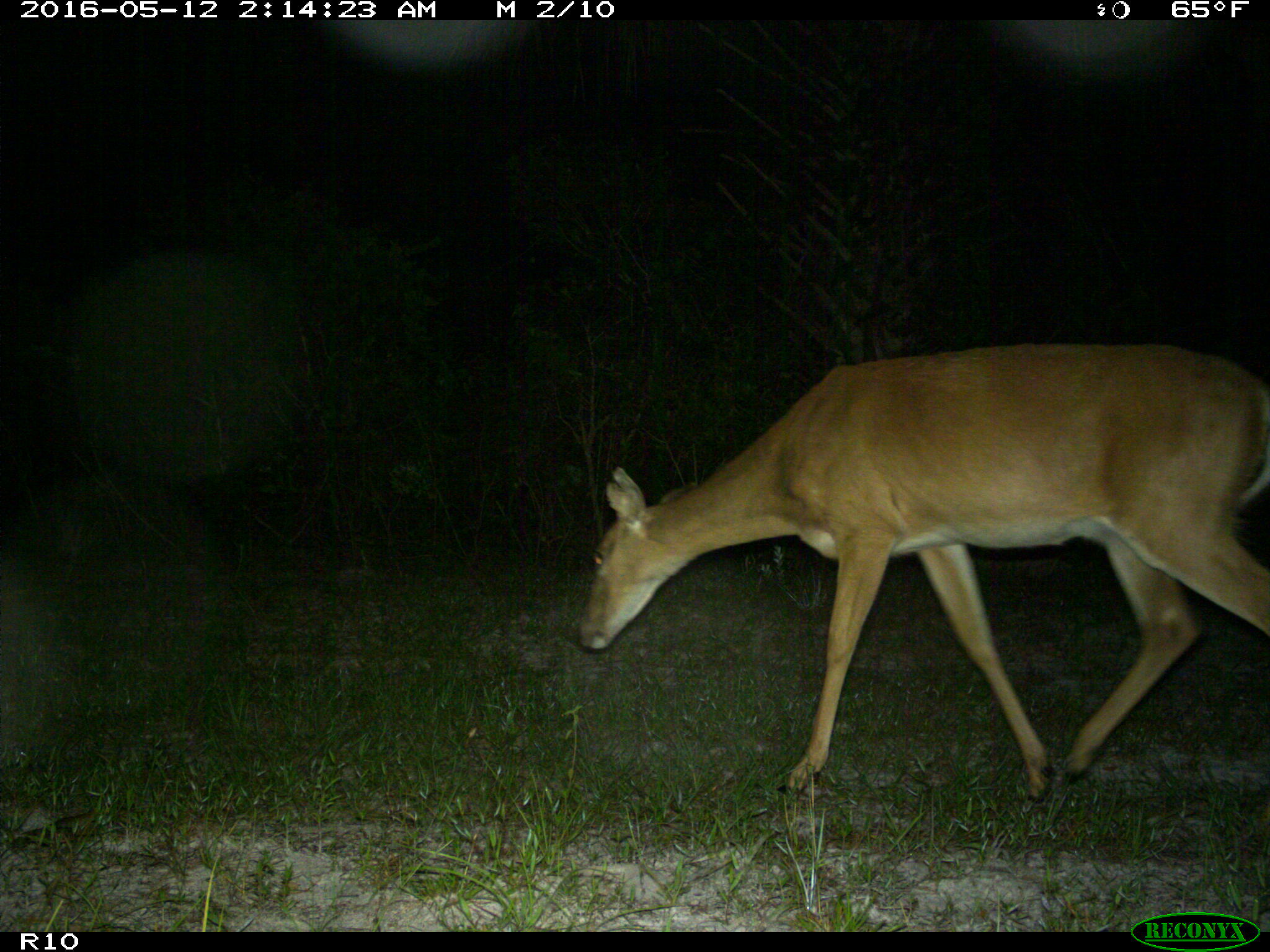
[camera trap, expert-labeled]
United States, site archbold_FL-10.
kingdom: Animalia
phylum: Chordata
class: Mammalia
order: Artiodactyla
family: Cervidae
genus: Odocoileus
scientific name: Odocoileus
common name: deer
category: unidentified deer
Unidentified deer (deer) (Odocoileus).